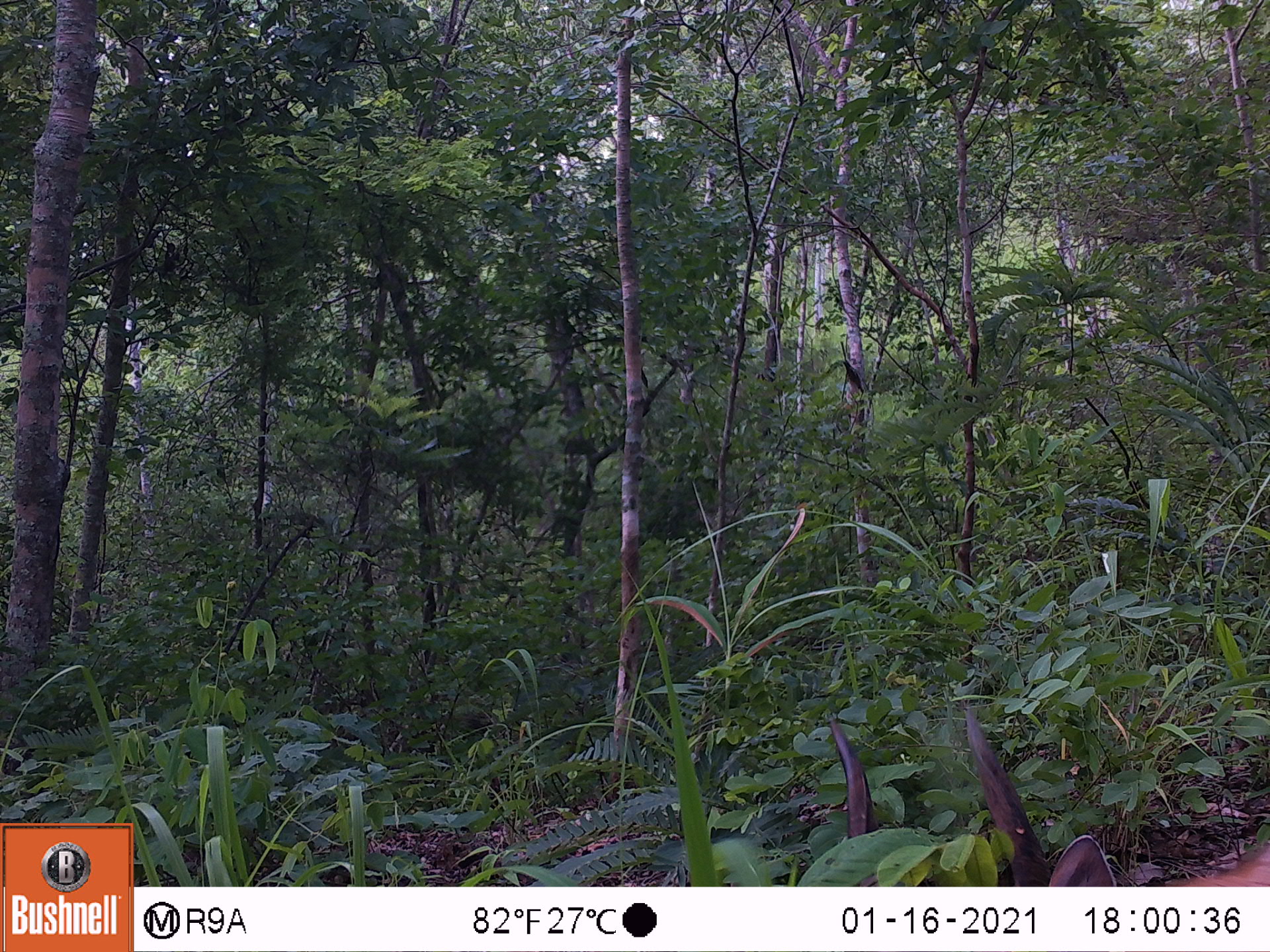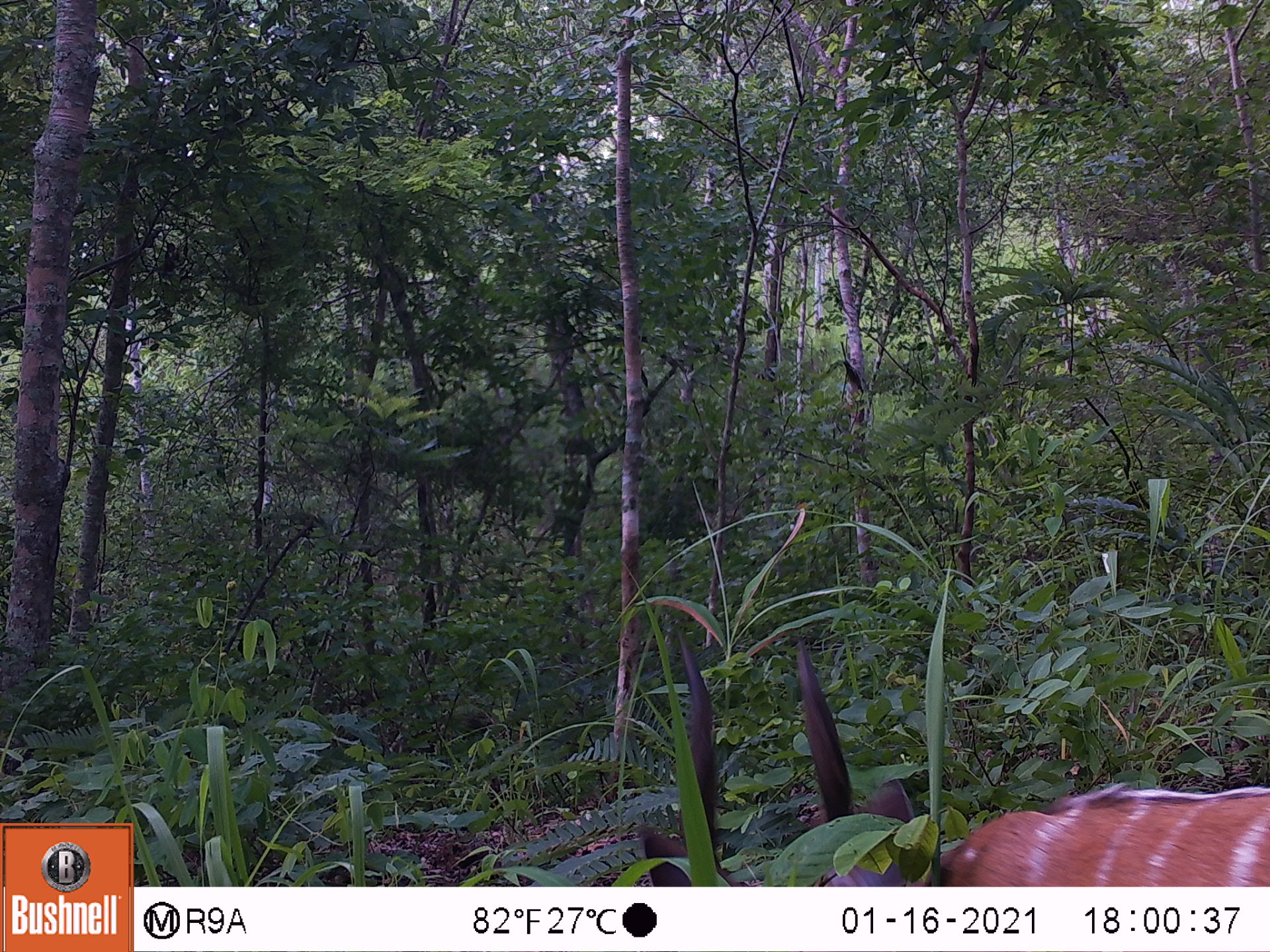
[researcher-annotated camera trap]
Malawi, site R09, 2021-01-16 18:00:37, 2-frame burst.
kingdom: Animalia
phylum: Chordata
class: Mammalia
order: Artiodactyla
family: Bovidae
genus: Tragelaphus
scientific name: Tragelaphus sylvaticus sylvaticus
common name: cape bushbuck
Cape bushbuck (Tragelaphus sylvaticus sylvaticus), count 1.